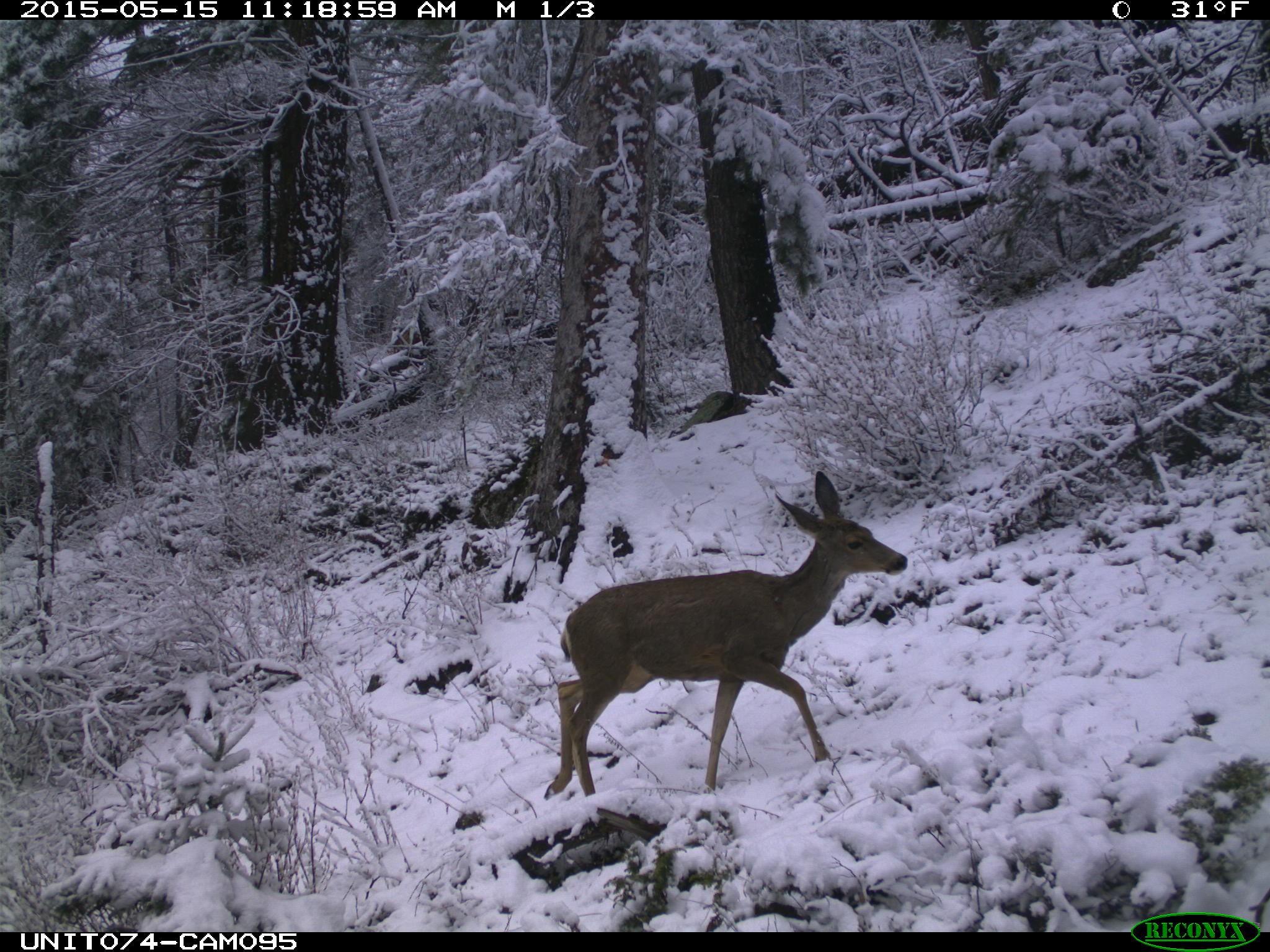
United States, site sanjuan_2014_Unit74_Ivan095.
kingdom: Animalia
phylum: Chordata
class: Mammalia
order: Artiodactyla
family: Cervidae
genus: Odocoileus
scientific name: Odocoileus hemionus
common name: mule deer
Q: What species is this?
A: Odocoileus hemionus (mule deer).